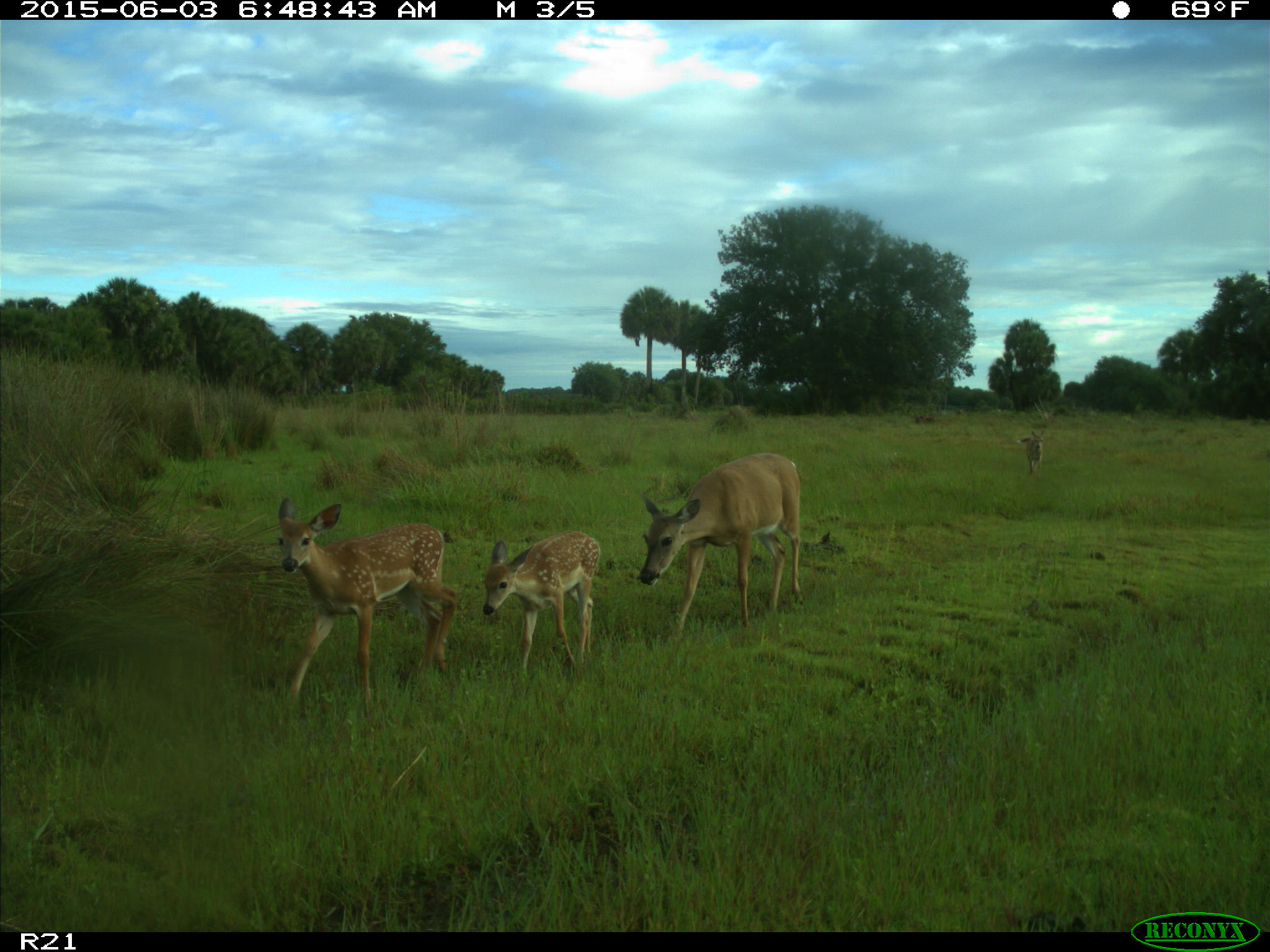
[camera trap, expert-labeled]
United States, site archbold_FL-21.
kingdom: Animalia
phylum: Chordata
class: Mammalia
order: Artiodactyla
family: Cervidae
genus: Odocoileus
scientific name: Odocoileus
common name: deer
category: unidentified deer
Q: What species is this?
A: Unidentified deer (deer) (Odocoileus).